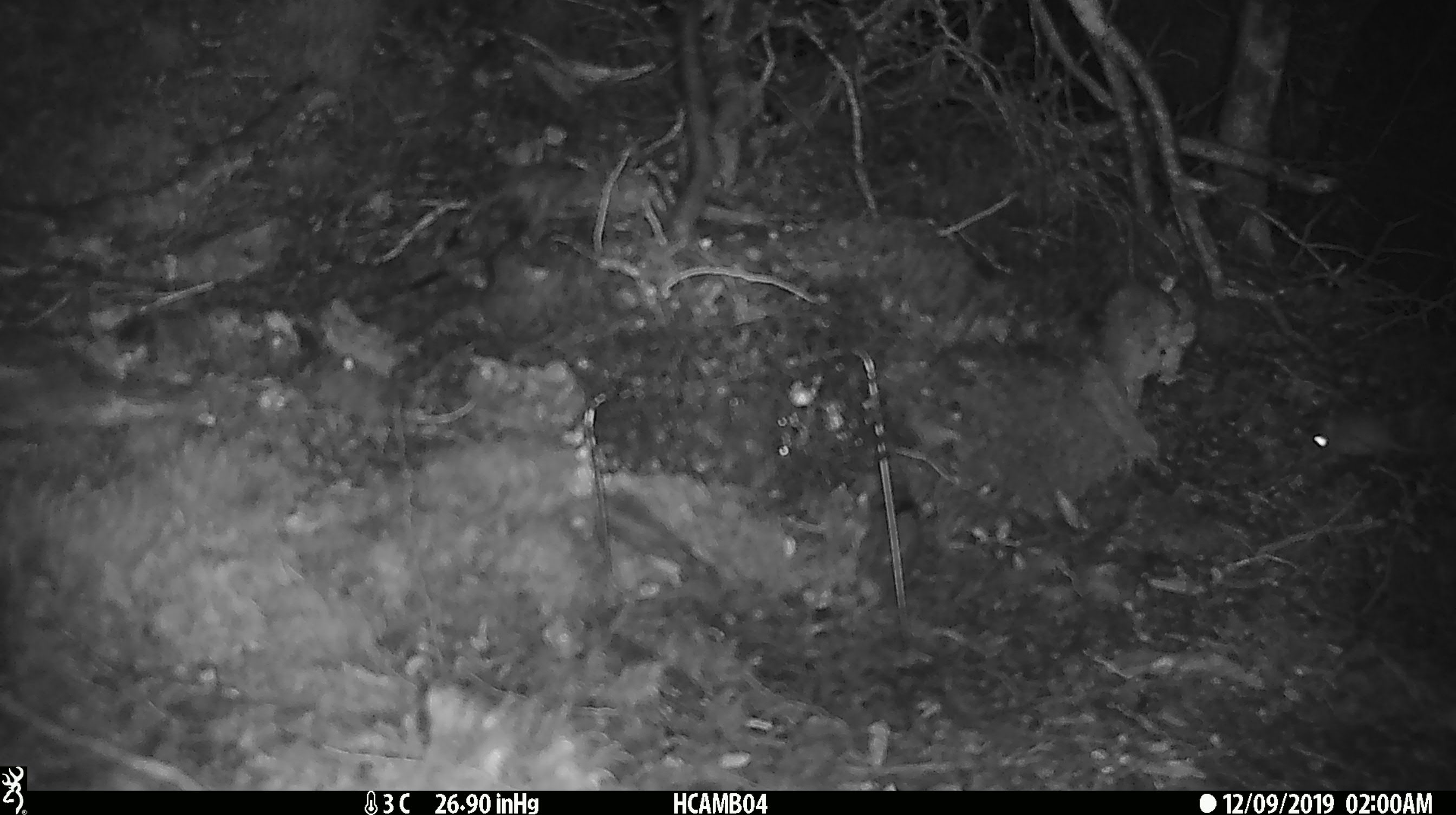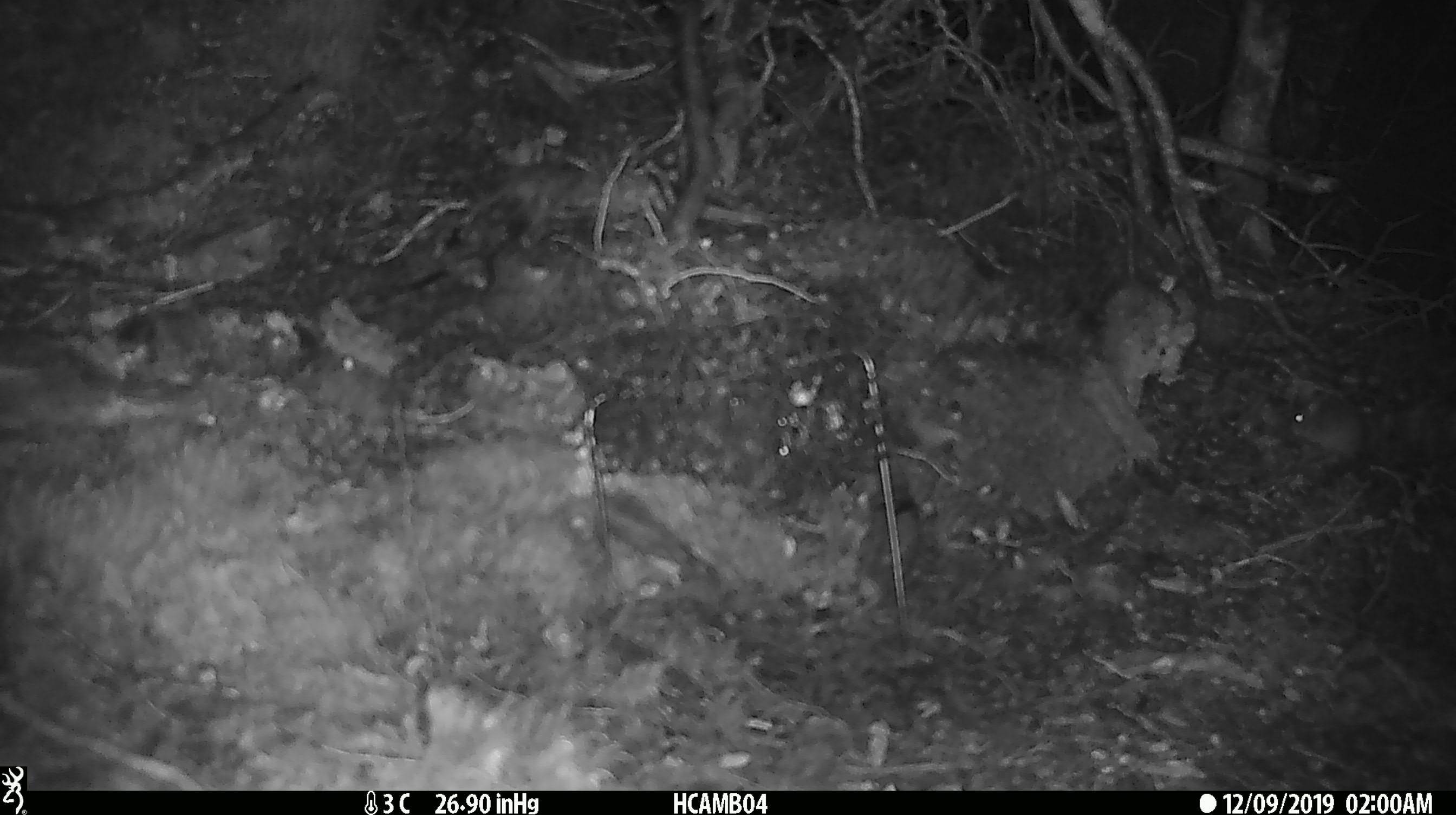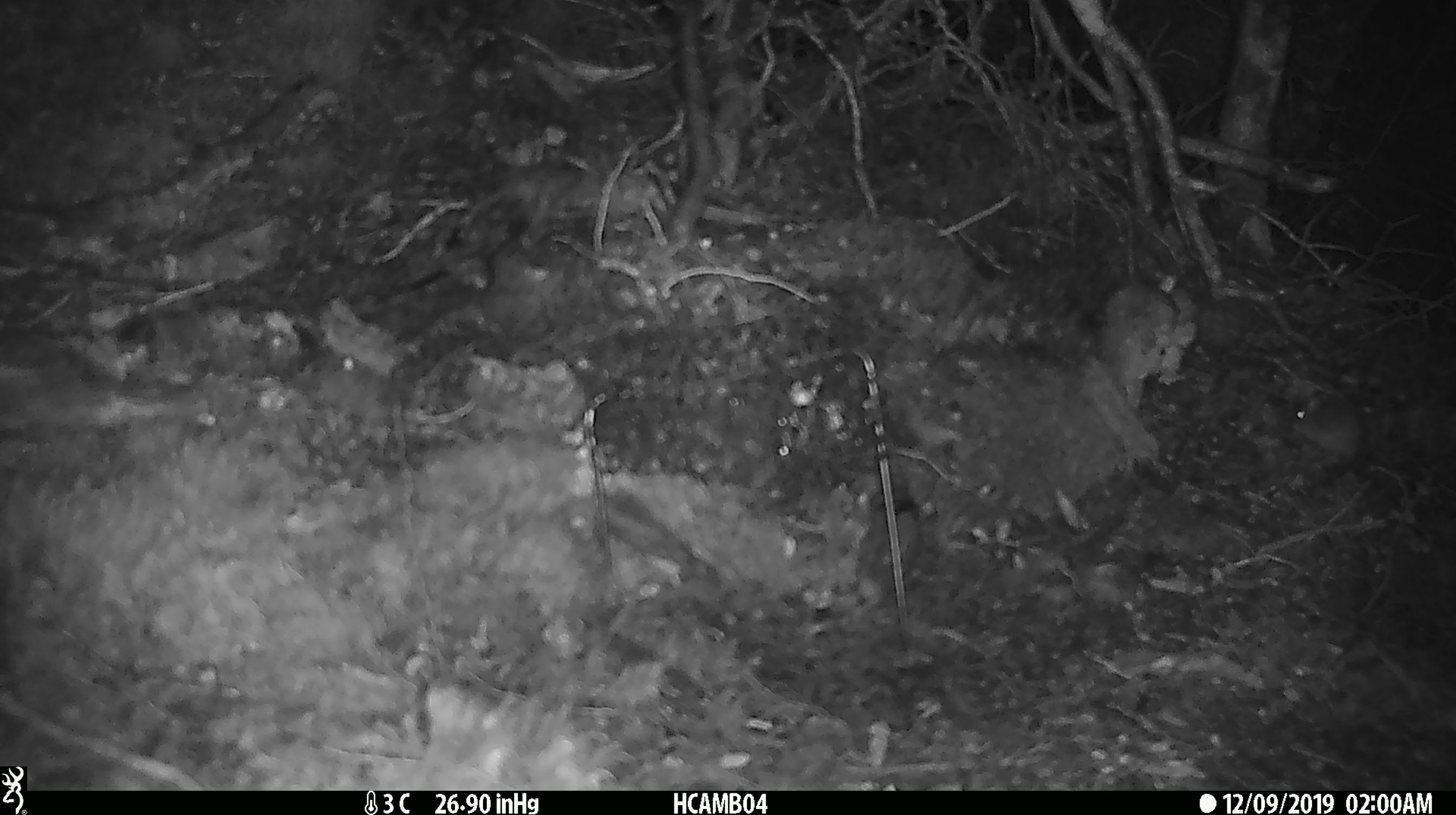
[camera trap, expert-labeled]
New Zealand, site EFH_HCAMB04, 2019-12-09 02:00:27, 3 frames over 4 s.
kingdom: Animalia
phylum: Chordata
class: Mammalia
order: Rodentia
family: Muridae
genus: Mus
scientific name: Mus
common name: mouse